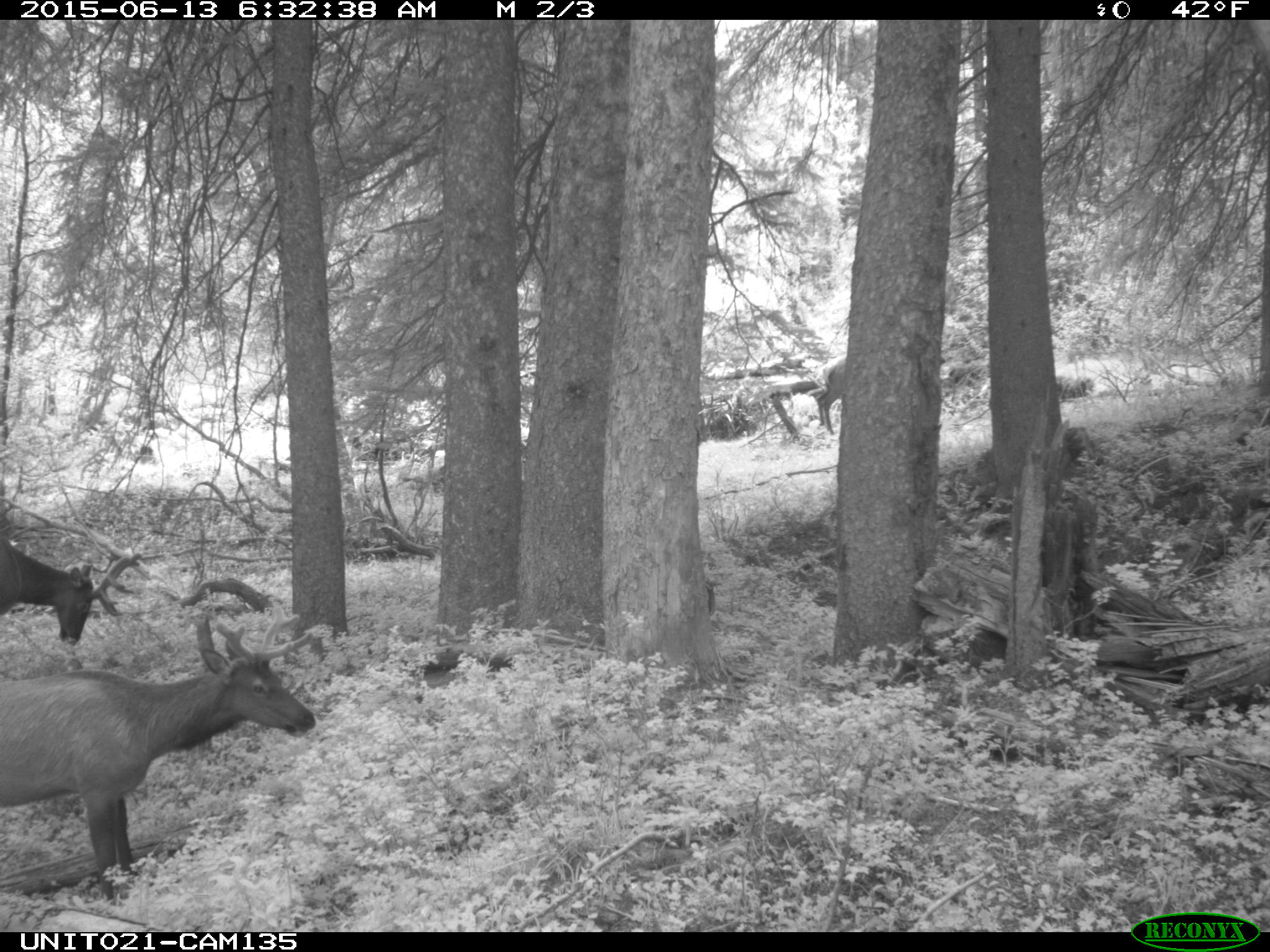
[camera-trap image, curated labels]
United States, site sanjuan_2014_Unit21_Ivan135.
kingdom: Animalia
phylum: Chordata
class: Mammalia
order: Artiodactyla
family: Cervidae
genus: Cervus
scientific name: Cervus elaphus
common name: red deer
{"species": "Cervus elaphus (red deer)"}